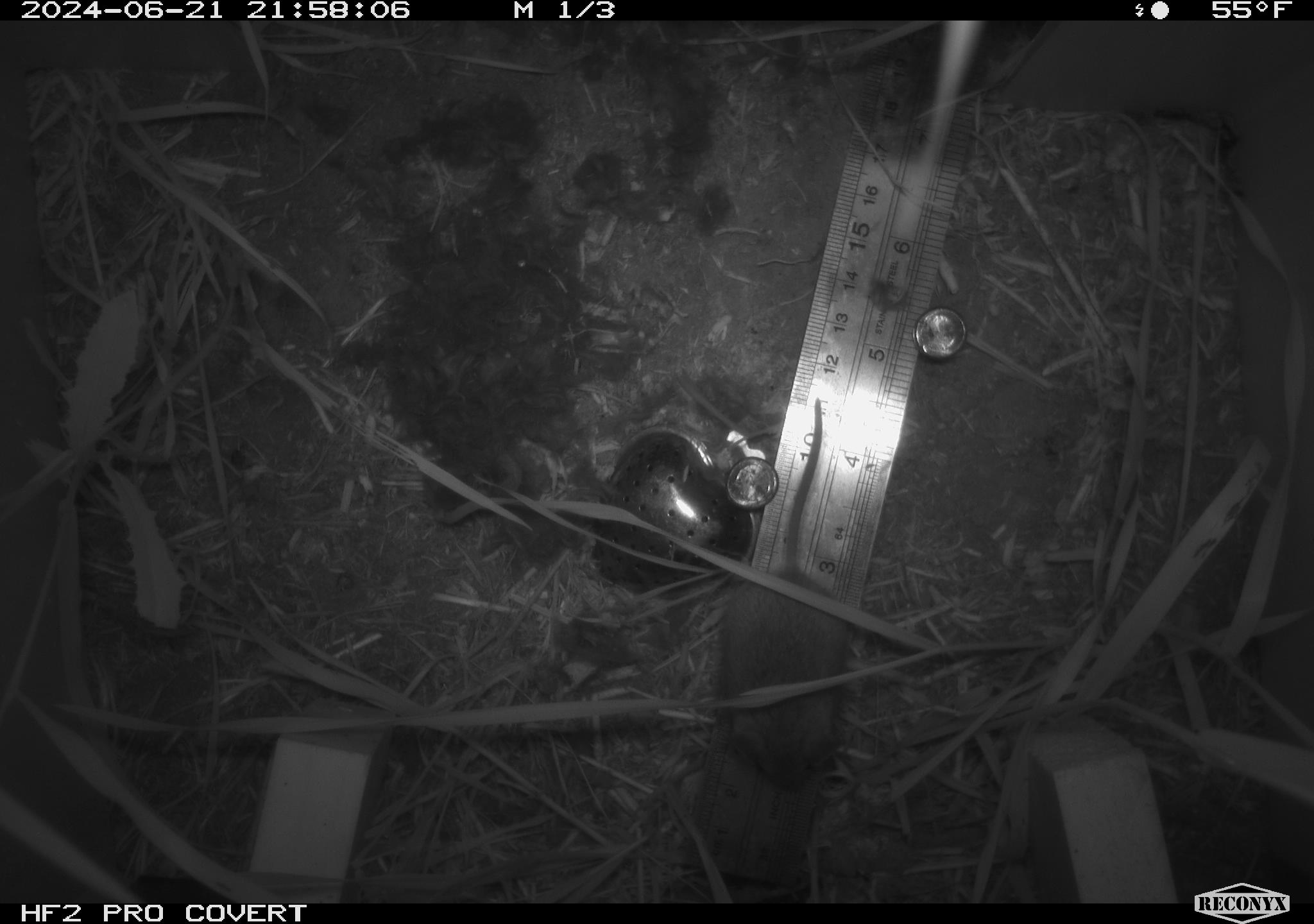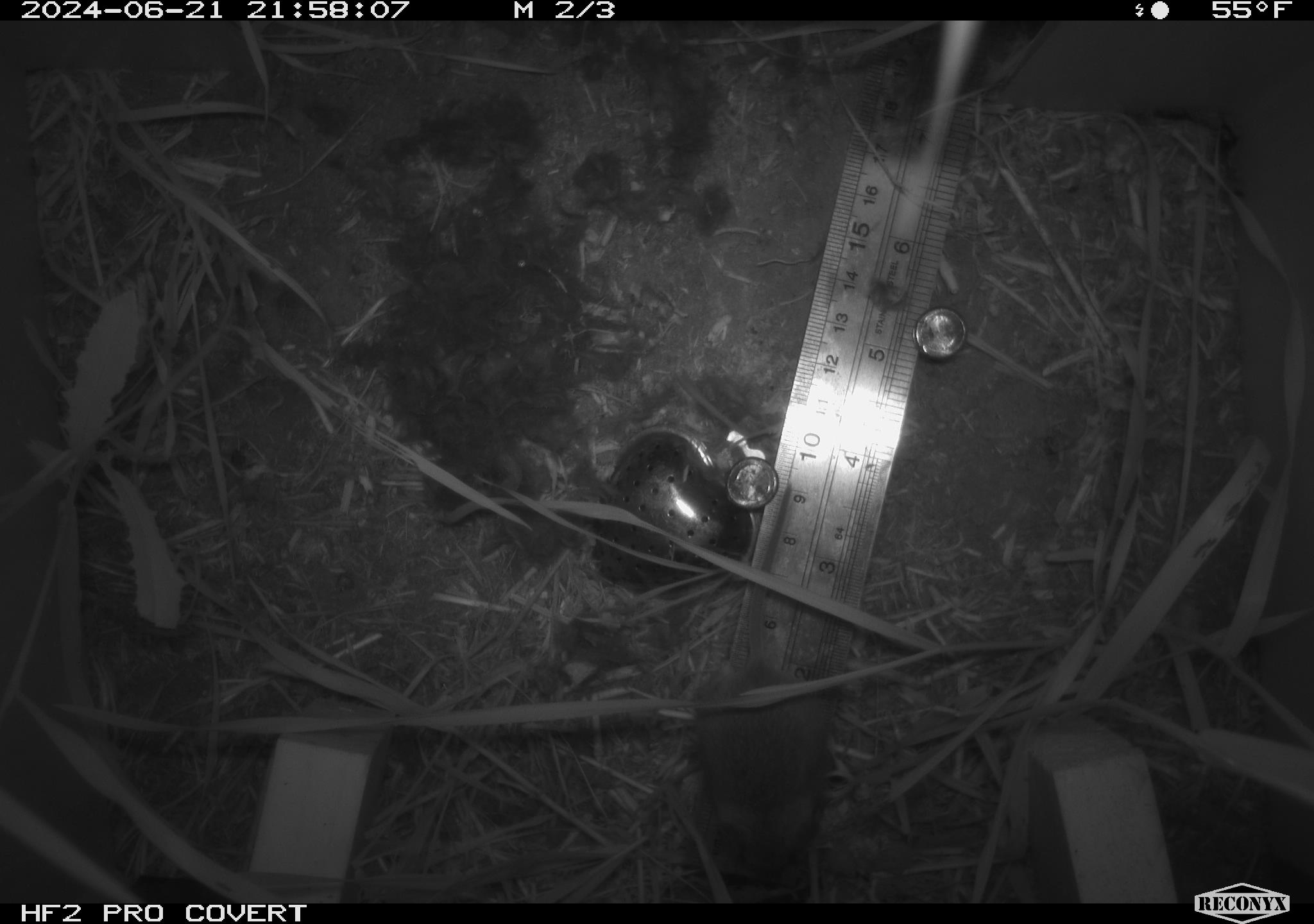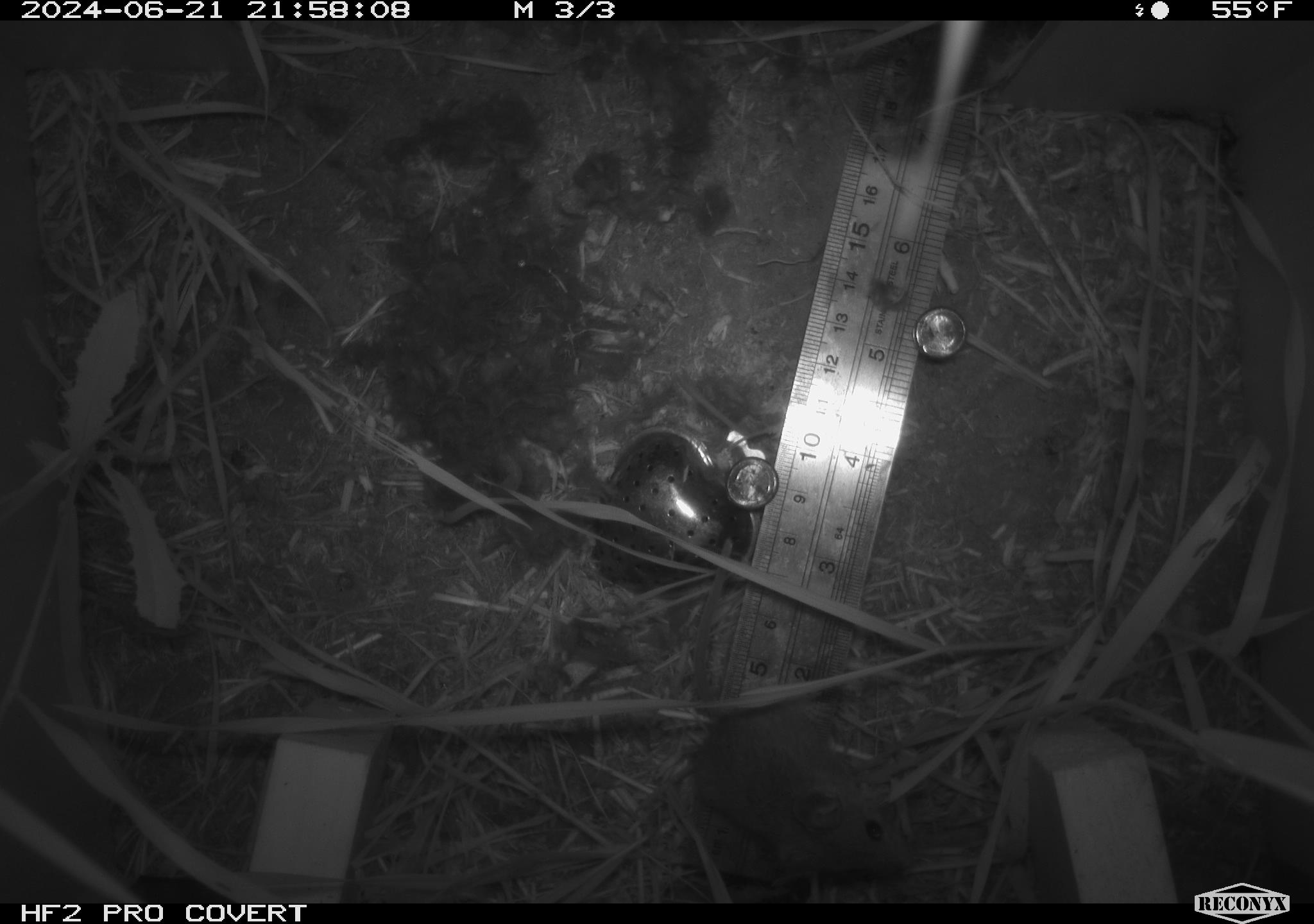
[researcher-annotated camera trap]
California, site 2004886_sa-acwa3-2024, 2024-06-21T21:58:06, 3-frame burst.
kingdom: Animalia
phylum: Chordata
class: Mammalia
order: Rodentia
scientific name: Rodentia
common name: mouse species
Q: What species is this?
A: Mouse species (Rodentia).